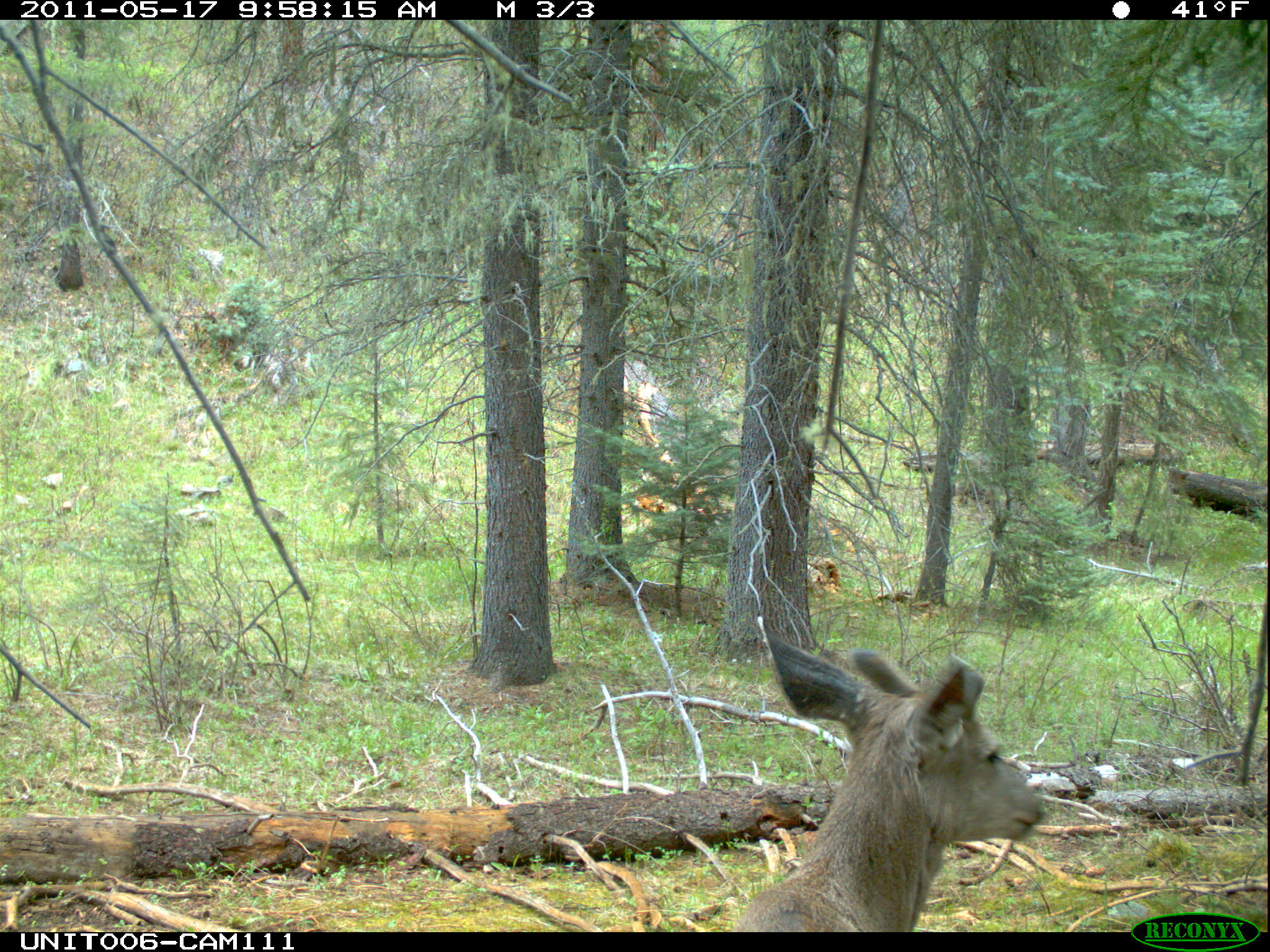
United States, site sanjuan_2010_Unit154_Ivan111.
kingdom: Animalia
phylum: Chordata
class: Mammalia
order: Artiodactyla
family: Cervidae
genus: Odocoileus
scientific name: Odocoileus hemionus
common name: mule deer